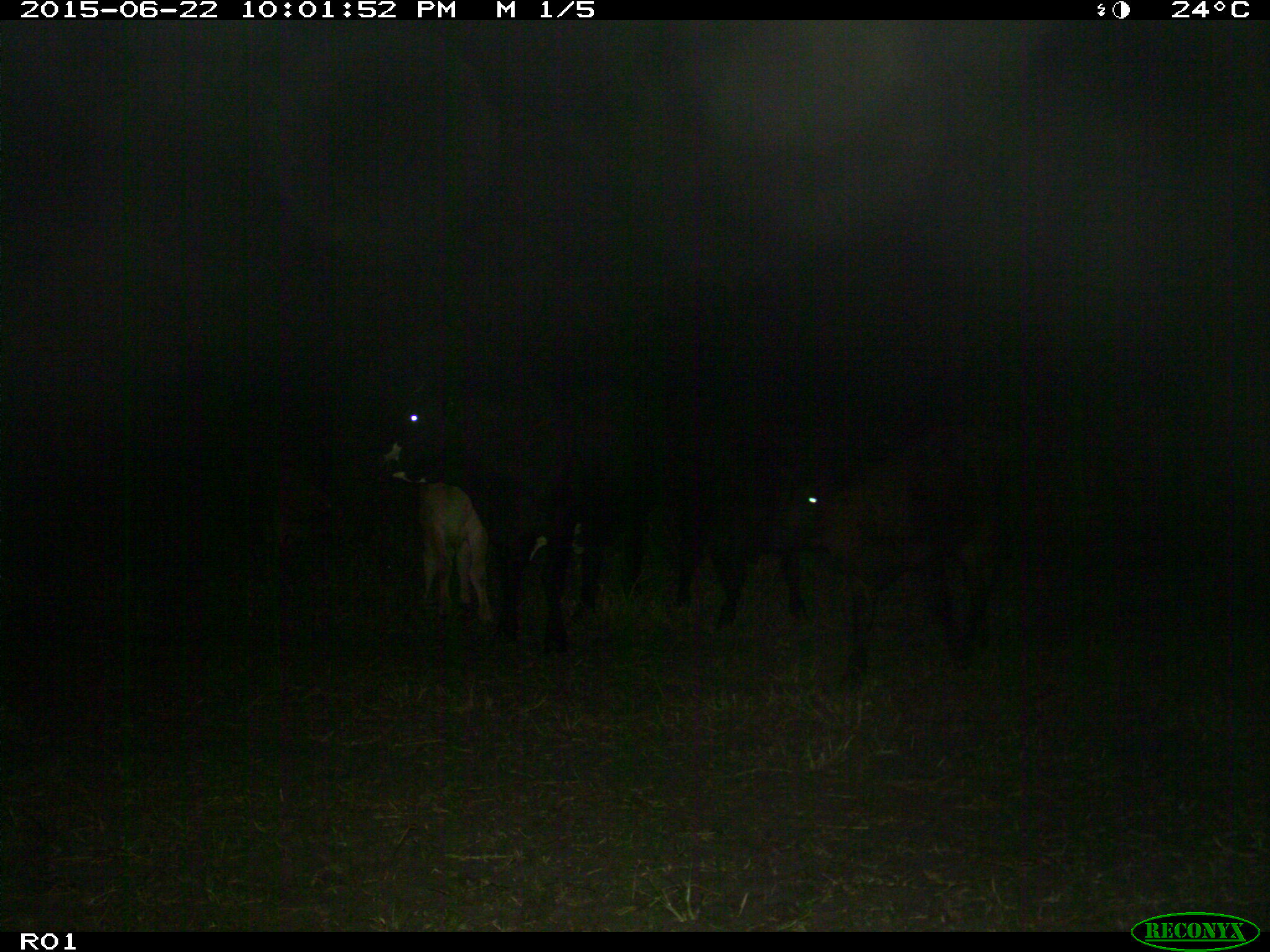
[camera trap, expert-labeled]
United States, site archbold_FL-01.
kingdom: Animalia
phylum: Chordata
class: Mammalia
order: Artiodactyla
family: Bovidae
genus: Bos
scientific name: Bos taurus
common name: domestic cow